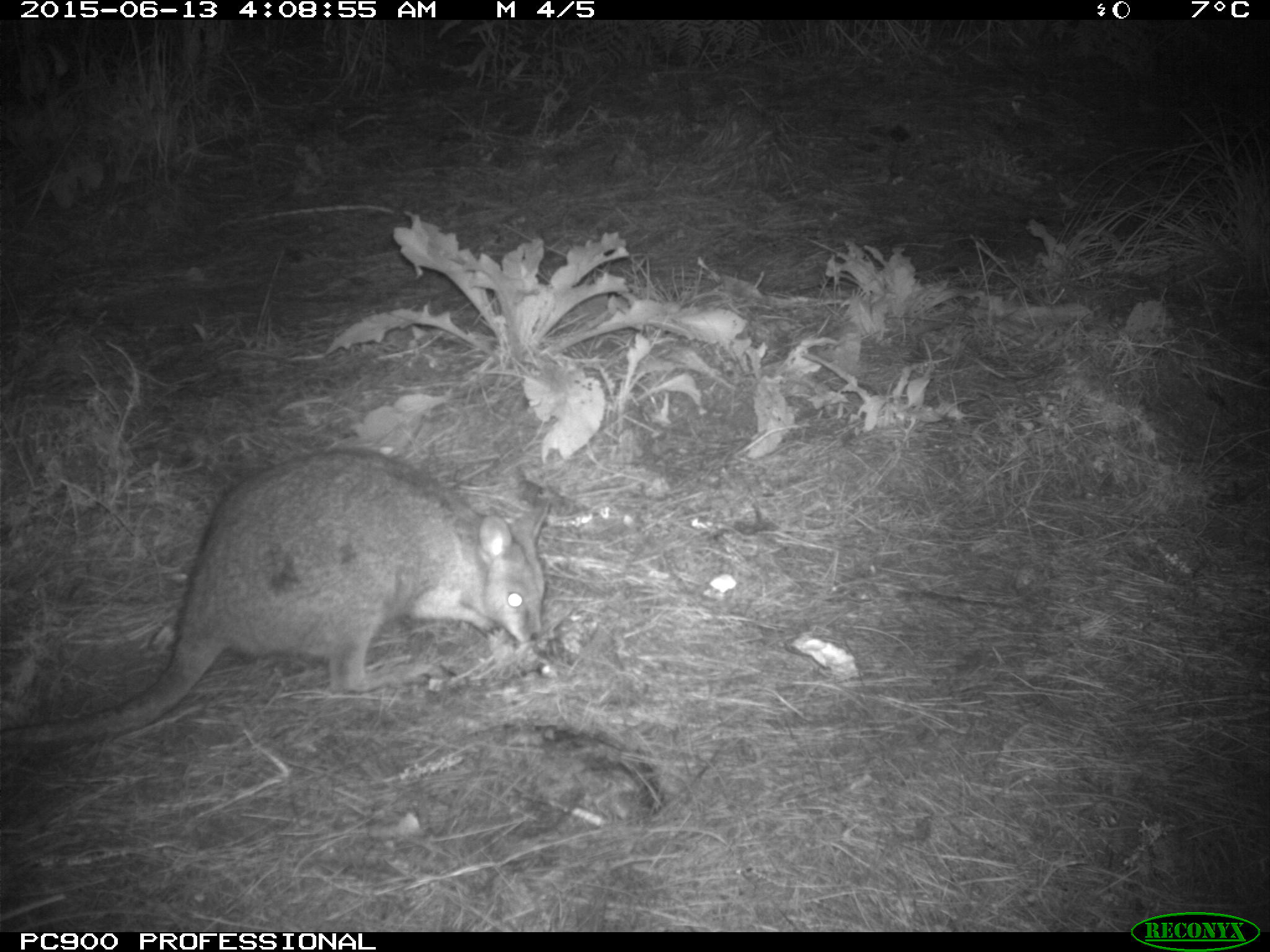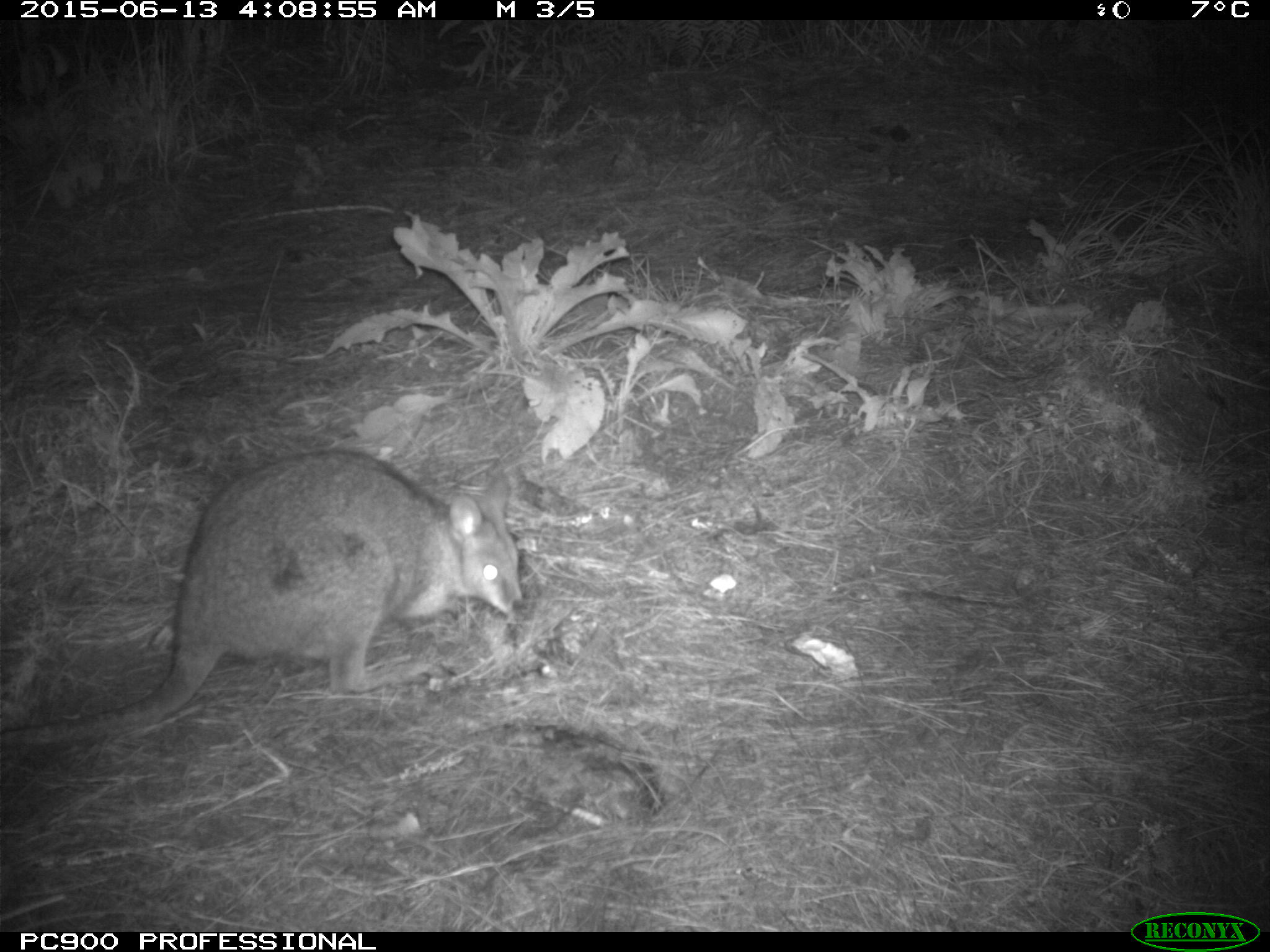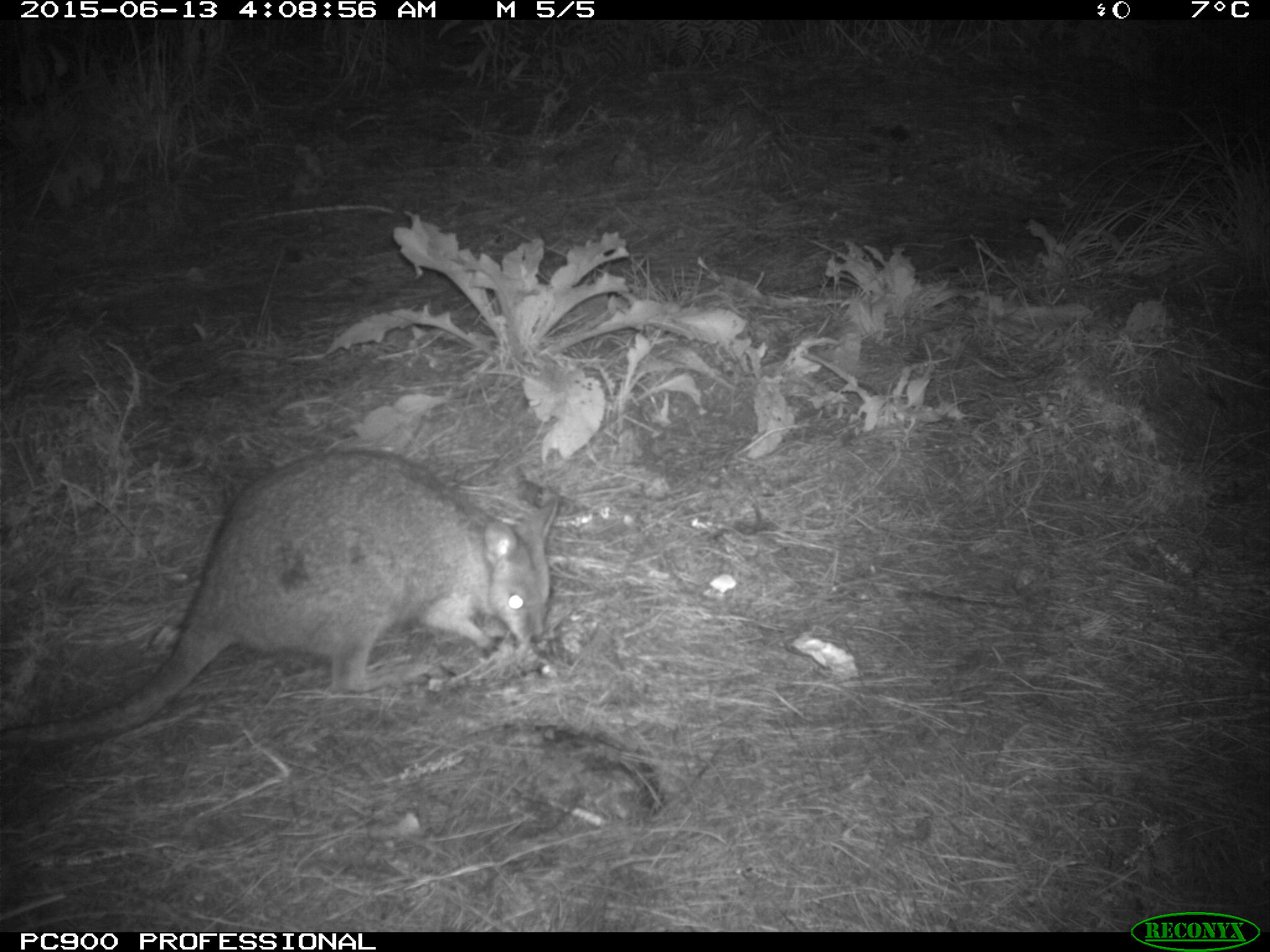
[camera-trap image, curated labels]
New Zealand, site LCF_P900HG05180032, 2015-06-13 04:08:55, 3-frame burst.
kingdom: Animalia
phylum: Chordata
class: Mammalia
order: Diprotodontia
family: Macropodidae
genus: Notamacropus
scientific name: Notamacropus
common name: wallaby